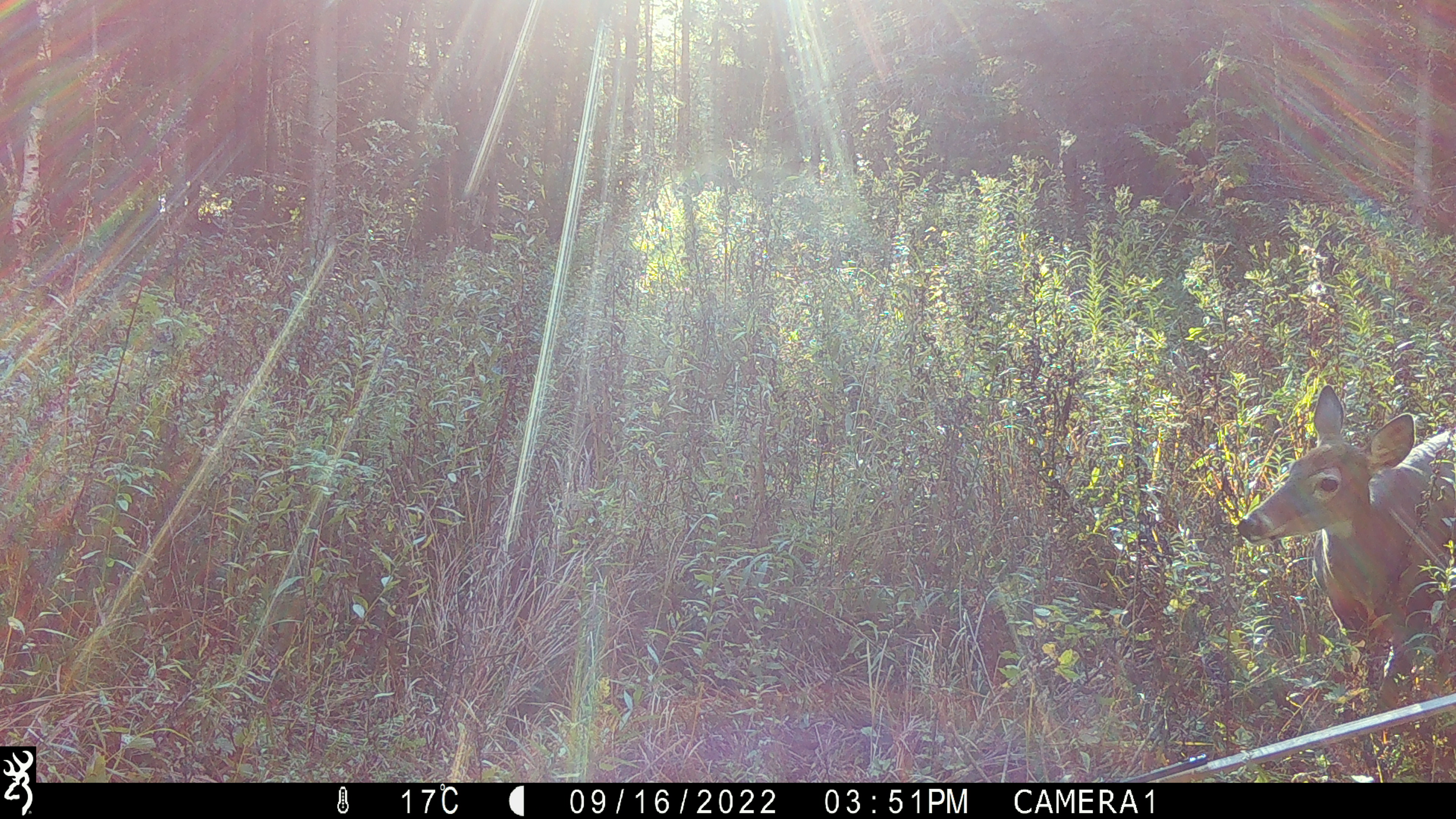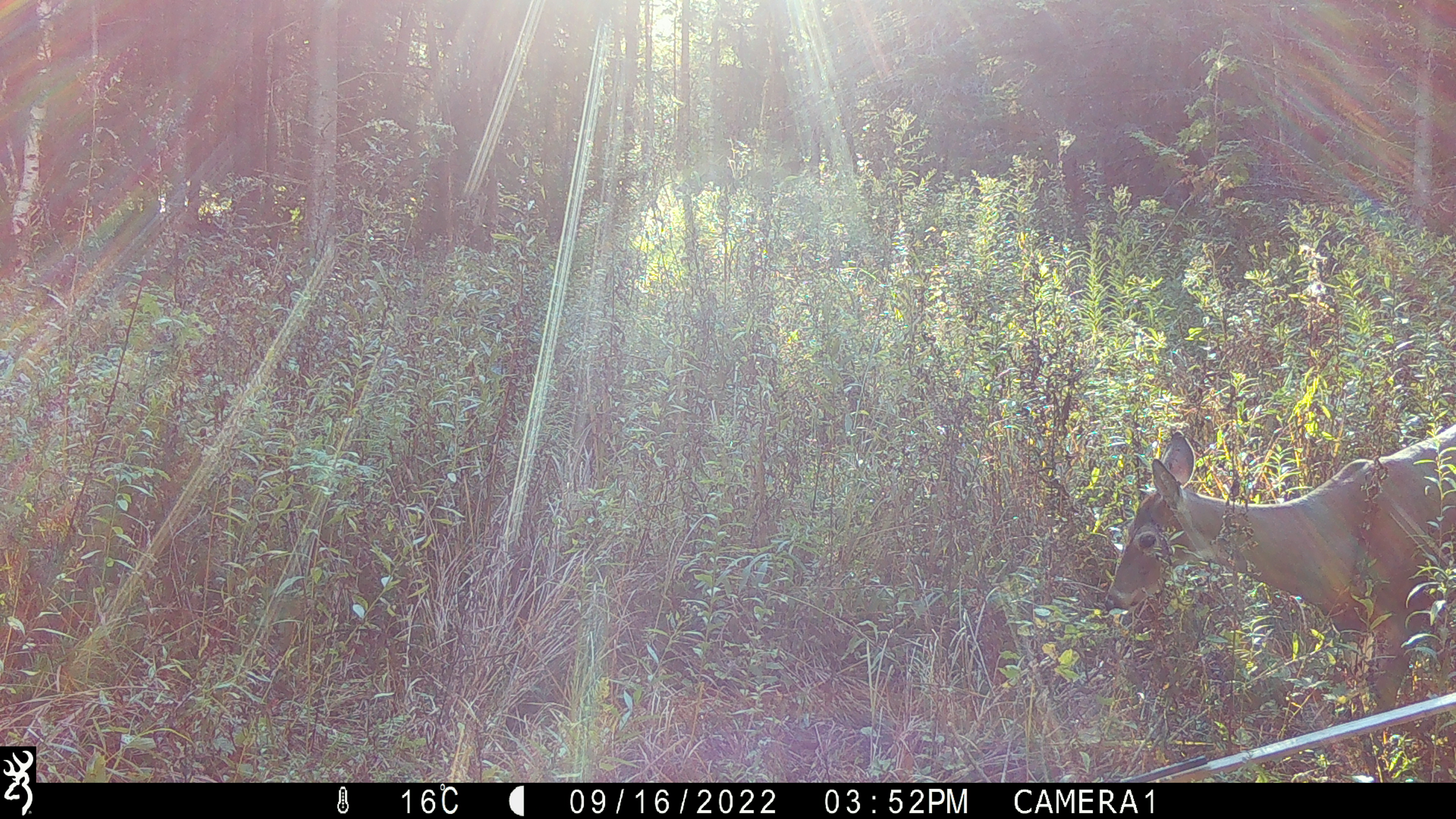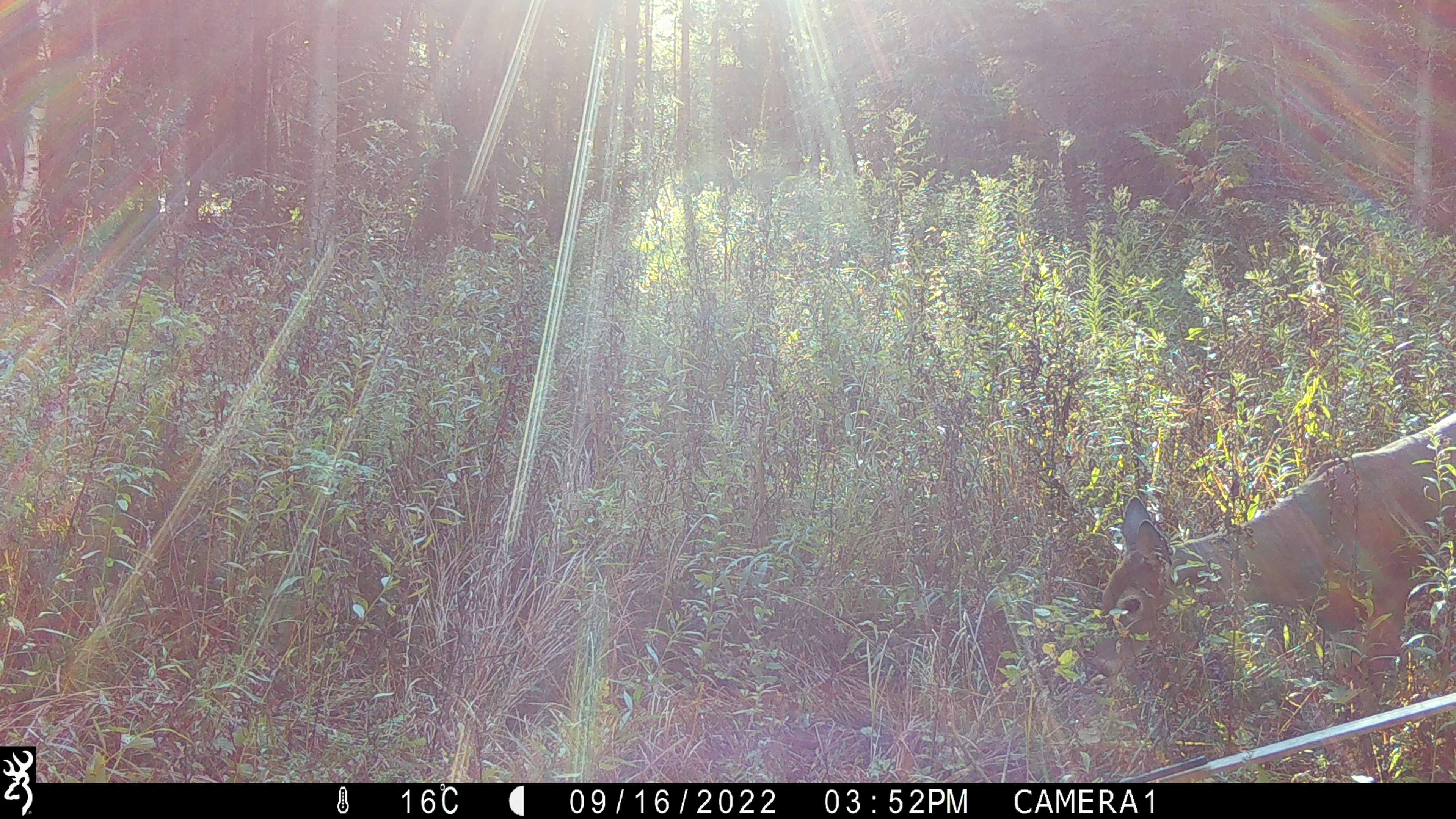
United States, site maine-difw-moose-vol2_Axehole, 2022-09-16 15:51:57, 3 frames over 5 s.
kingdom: Animalia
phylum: Chordata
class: Mammalia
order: Artiodactyla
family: Cervidae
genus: Odocoileus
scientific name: Odocoileus virginianus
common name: white-tailed deer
White-tailed deer (Odocoileus virginianus).